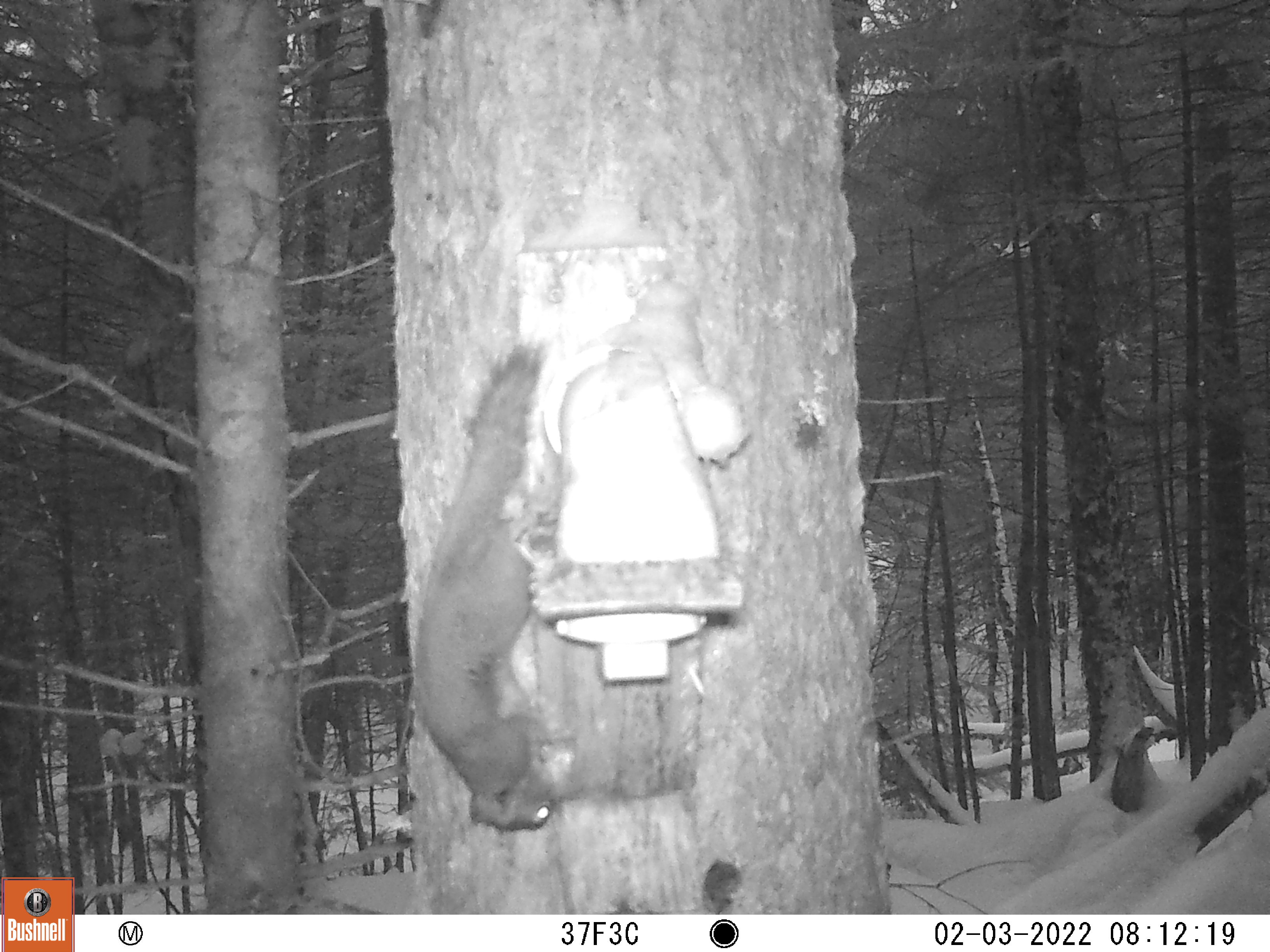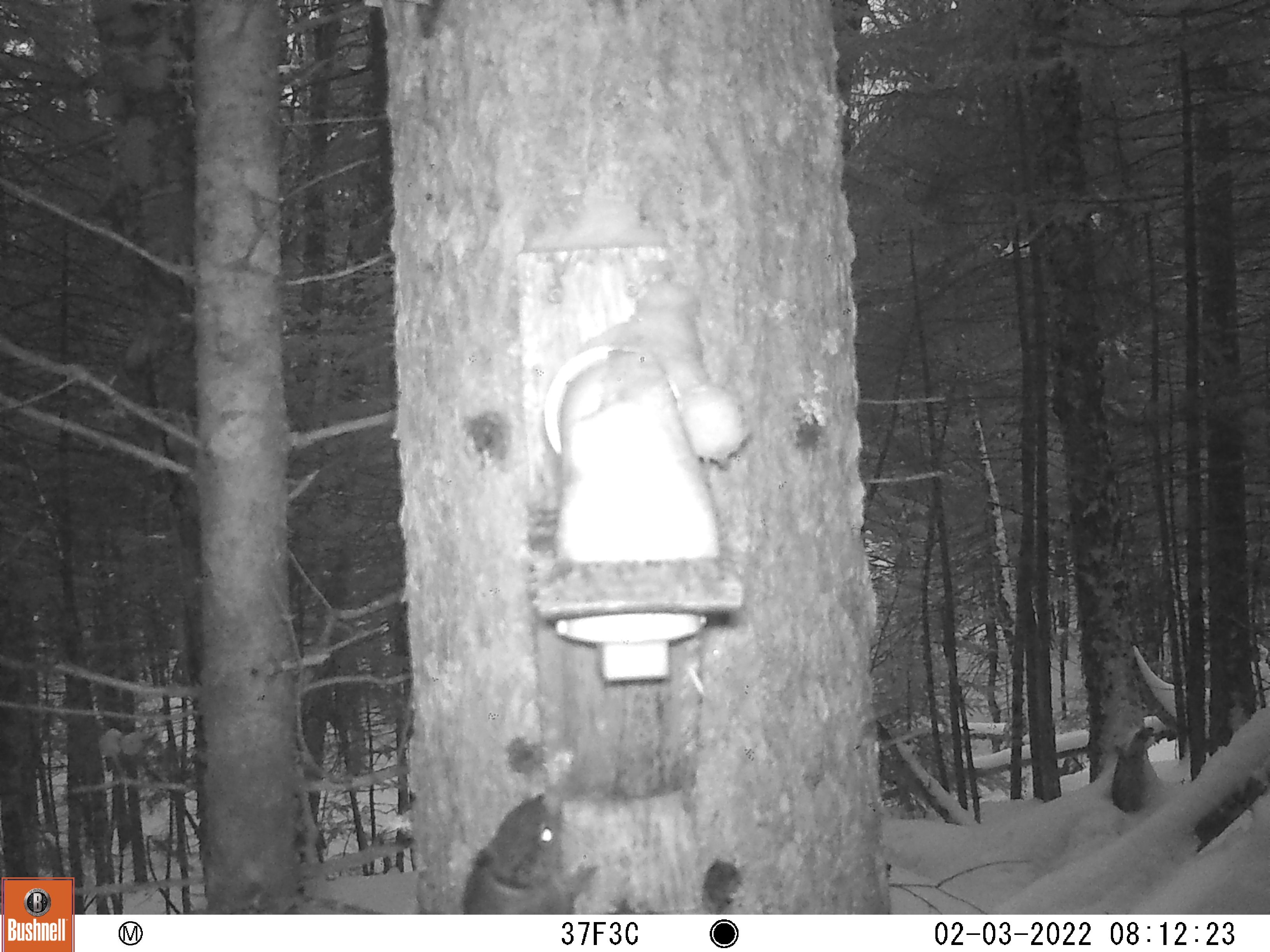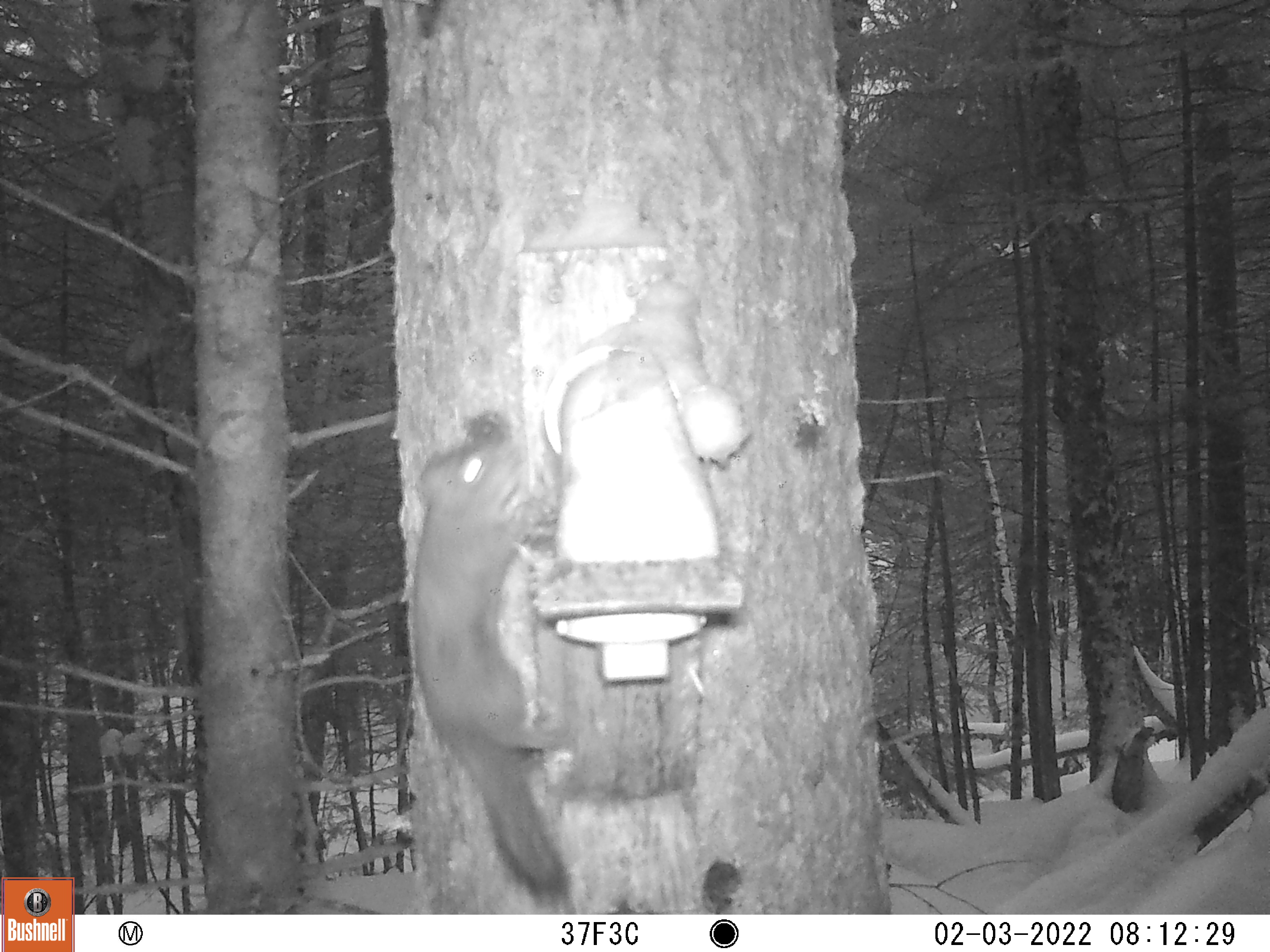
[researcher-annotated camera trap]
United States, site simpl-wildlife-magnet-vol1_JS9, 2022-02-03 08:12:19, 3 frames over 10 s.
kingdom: Animalia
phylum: Chordata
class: Mammalia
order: Rodentia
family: Sciuridae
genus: Tamiasciurus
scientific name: Tamiasciurus hudsonicus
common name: red squirrel